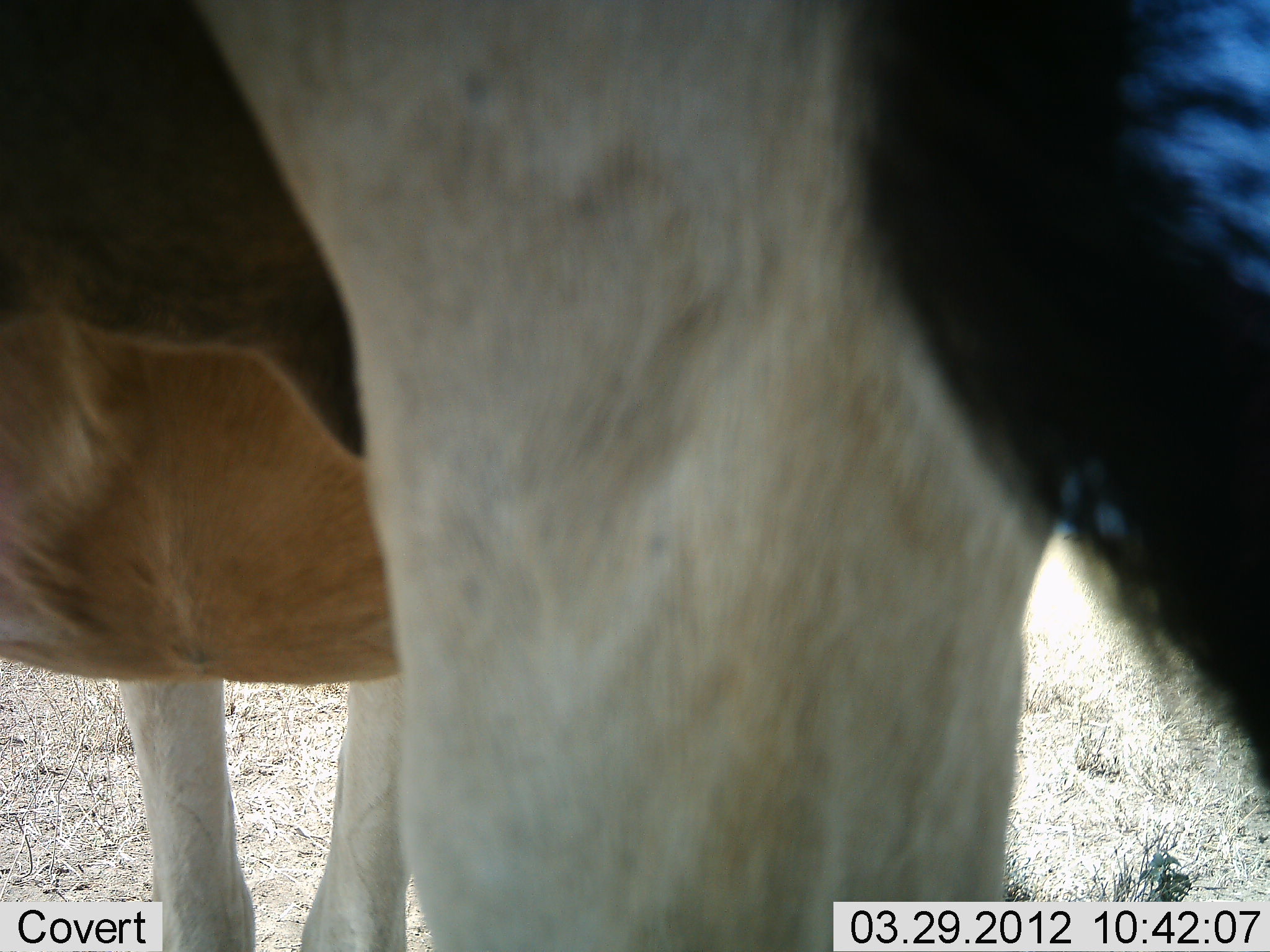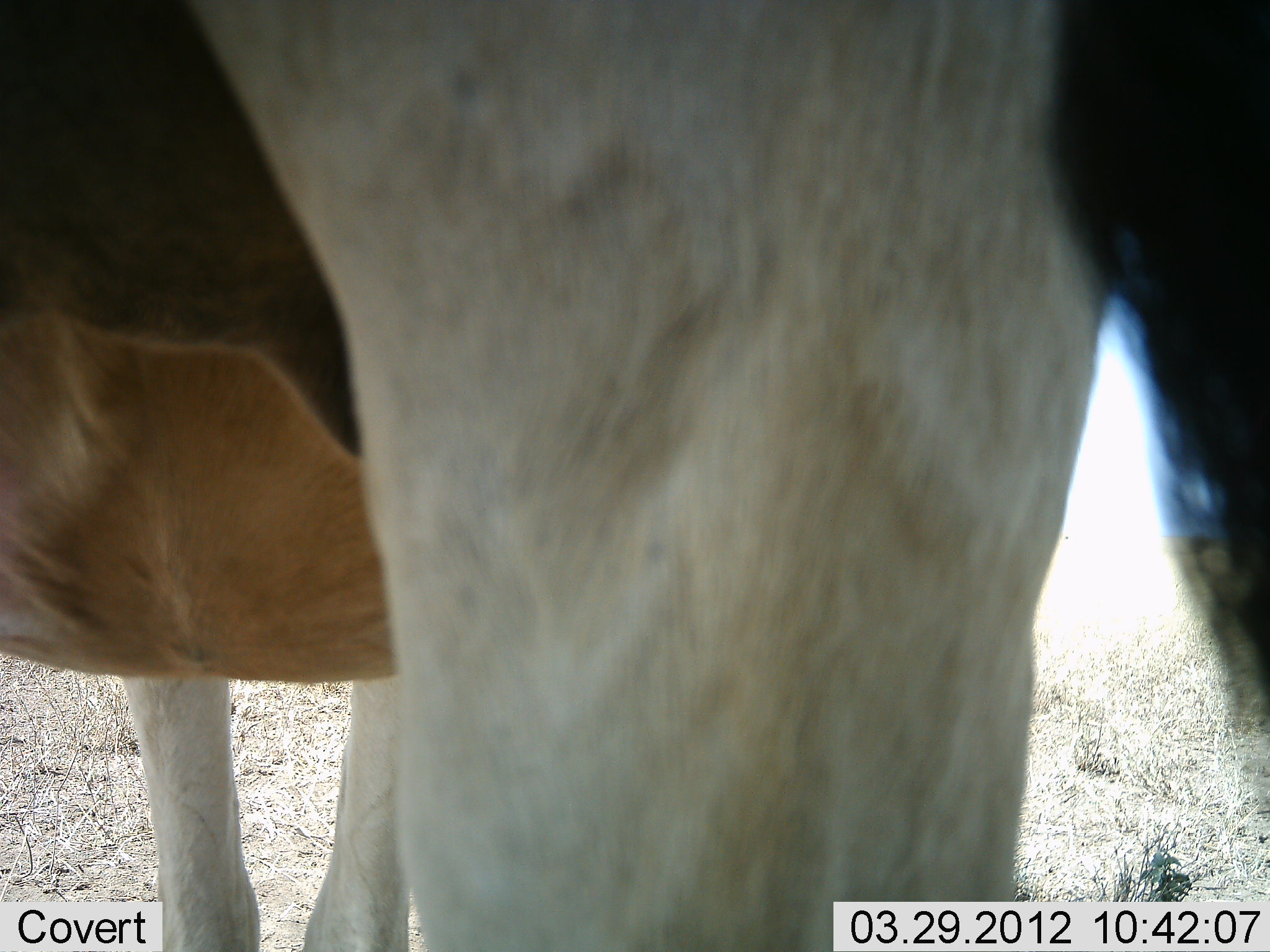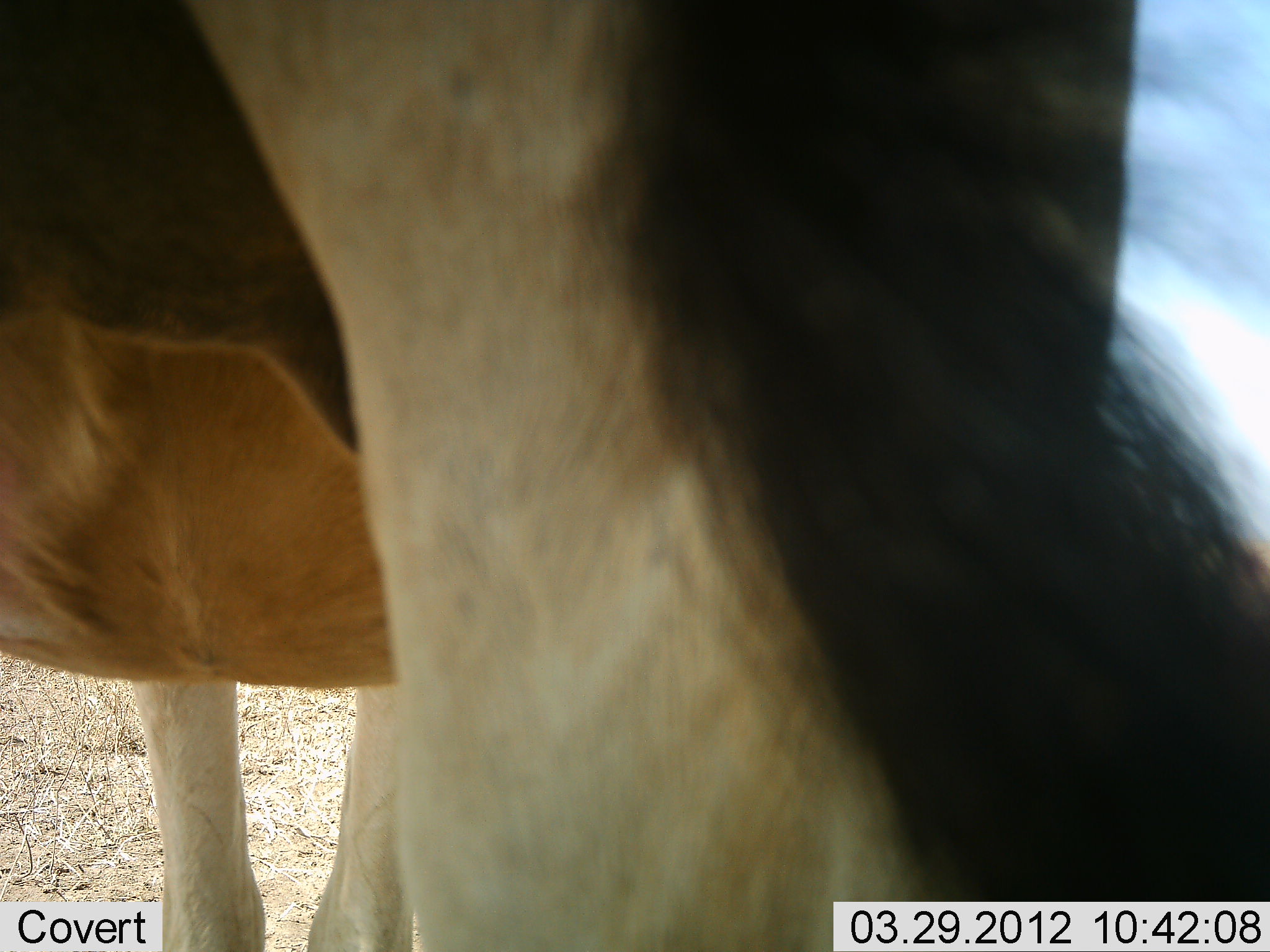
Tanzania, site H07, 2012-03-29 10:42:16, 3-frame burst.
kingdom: Animalia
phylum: Chordata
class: Mammalia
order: Artiodactyla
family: Bovidae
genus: Alcelaphus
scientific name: Alcelaphus buselaphus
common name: hartebeest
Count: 1.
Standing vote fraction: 100%.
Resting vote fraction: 0%.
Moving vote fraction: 0%.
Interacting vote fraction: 0%.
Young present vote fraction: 5%.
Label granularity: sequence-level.